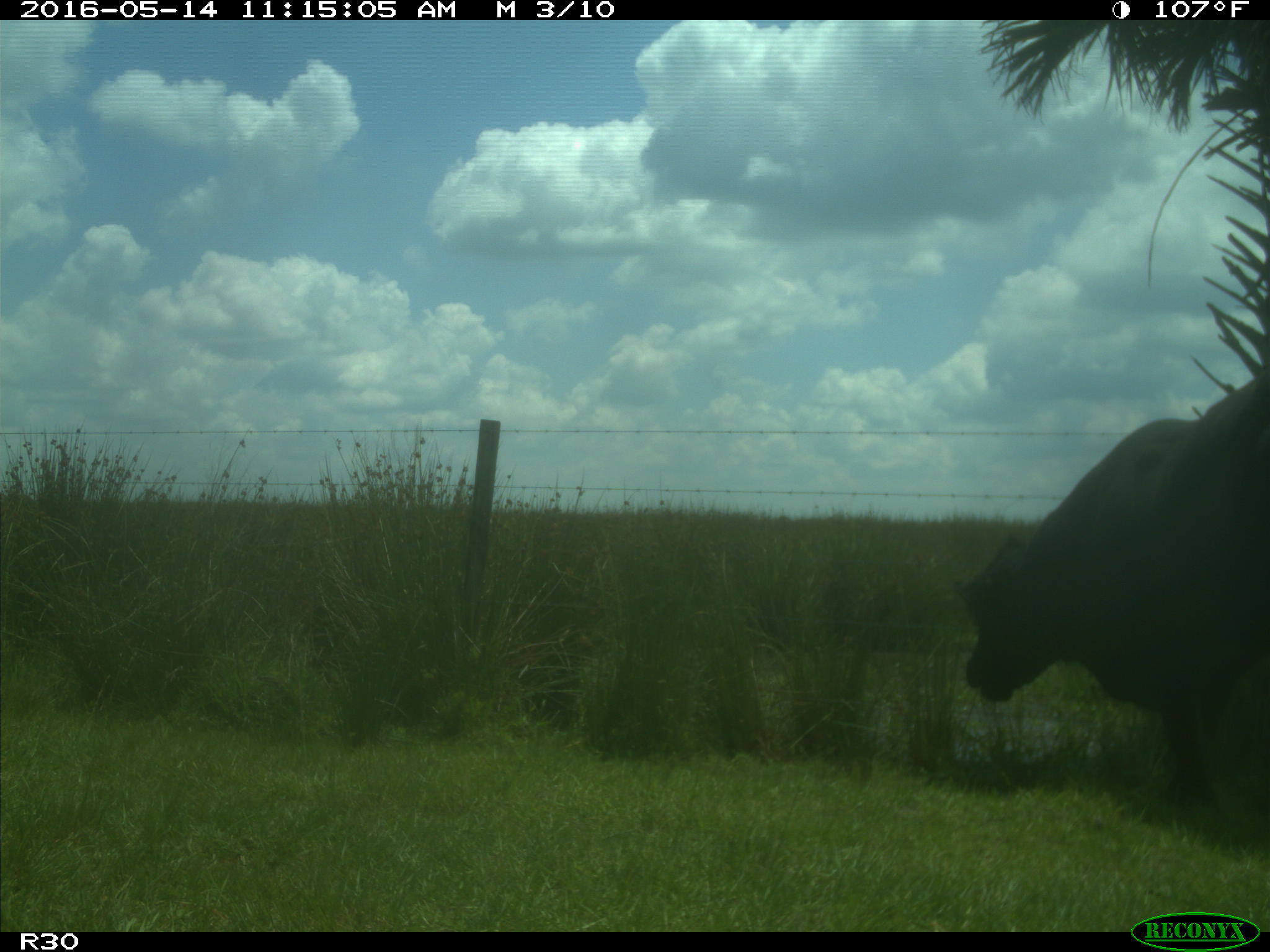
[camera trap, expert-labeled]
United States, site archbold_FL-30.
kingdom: Animalia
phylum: Chordata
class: Mammalia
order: Artiodactyla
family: Bovidae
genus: Bos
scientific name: Bos taurus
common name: domestic cow